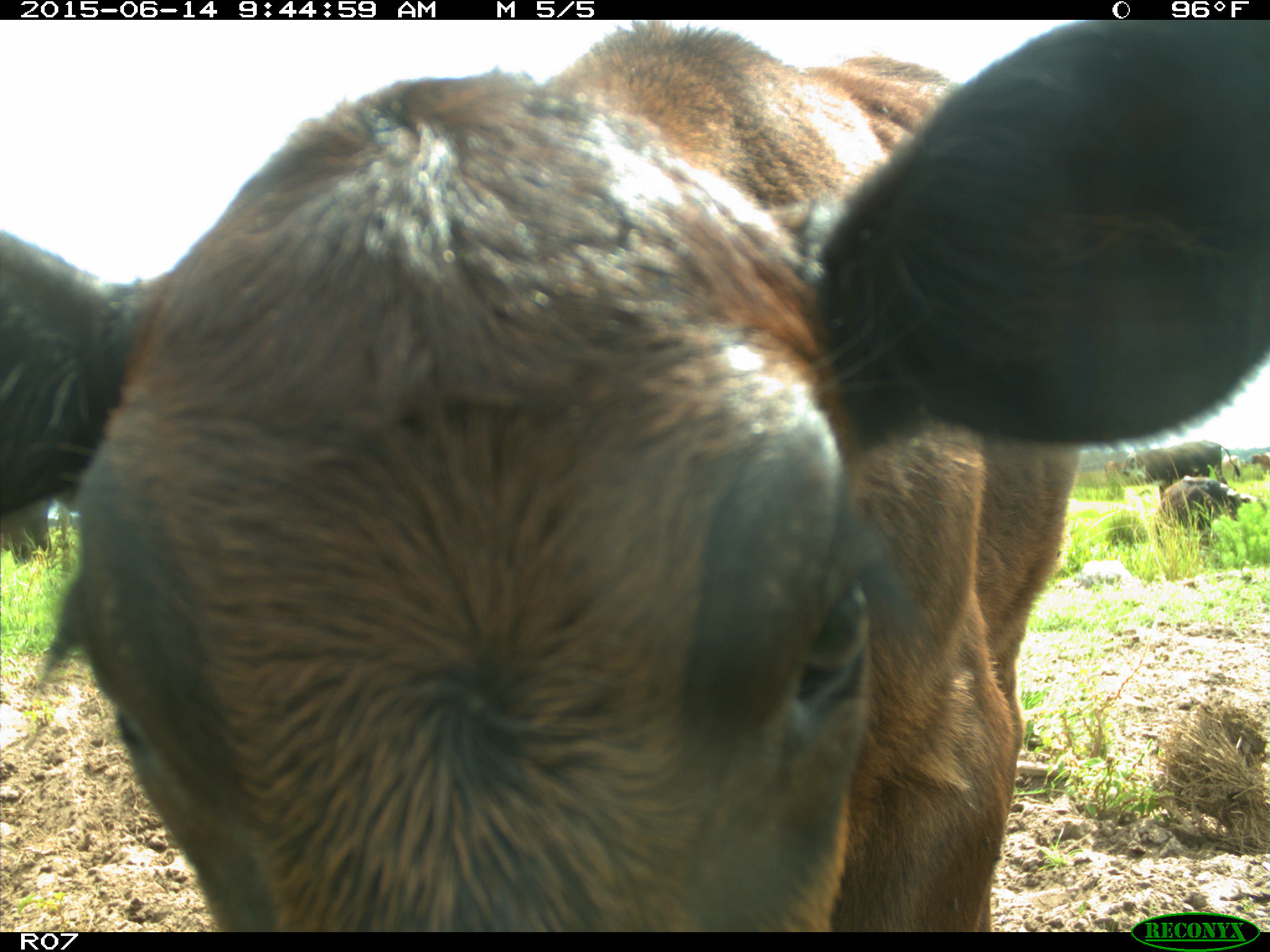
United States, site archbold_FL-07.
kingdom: Animalia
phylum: Chordata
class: Mammalia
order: Artiodactyla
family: Bovidae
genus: Bos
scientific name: Bos taurus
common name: domestic cow